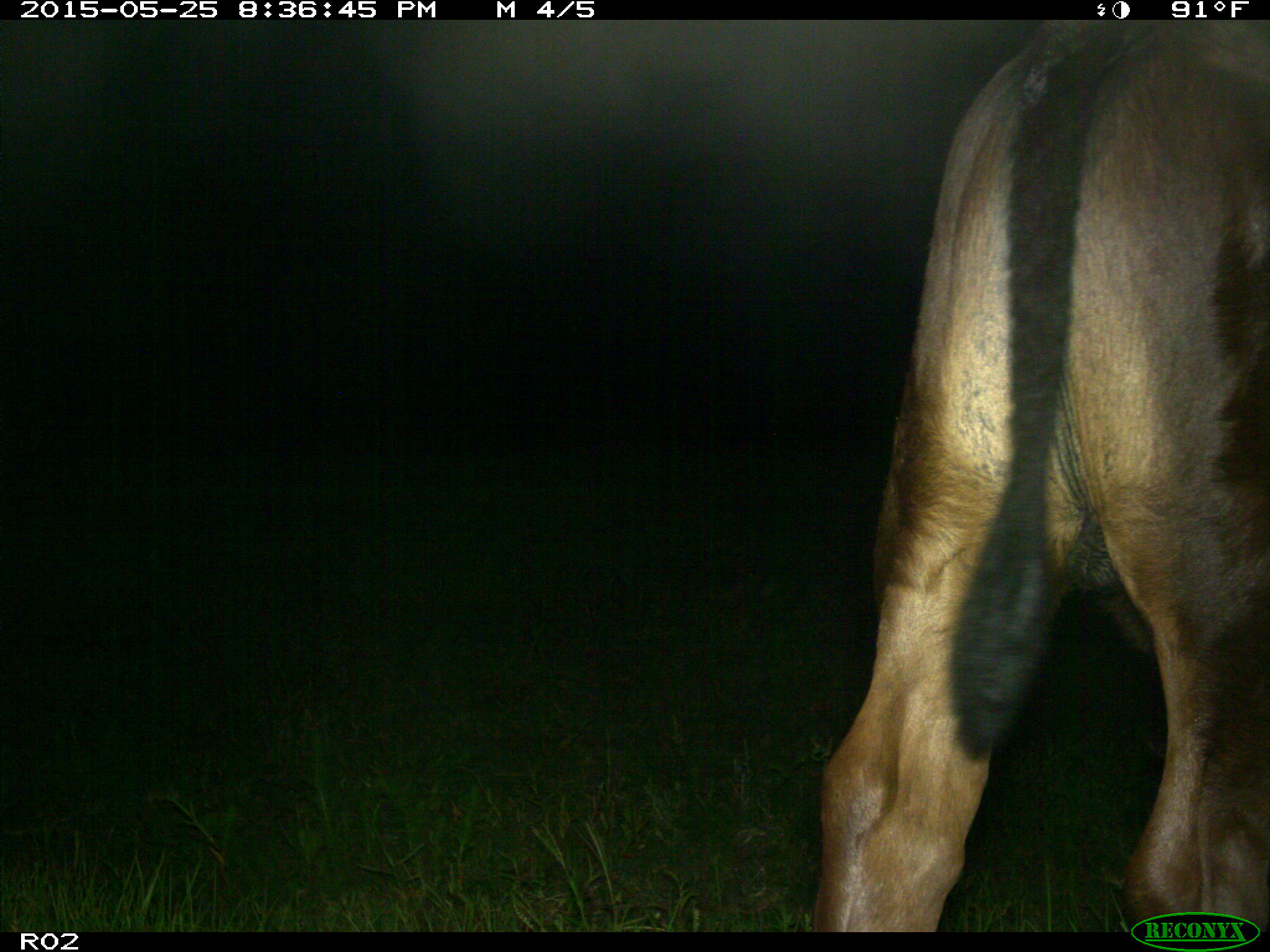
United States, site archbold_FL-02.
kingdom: Animalia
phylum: Chordata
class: Mammalia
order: Artiodactyla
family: Bovidae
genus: Bos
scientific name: Bos taurus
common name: domestic cow